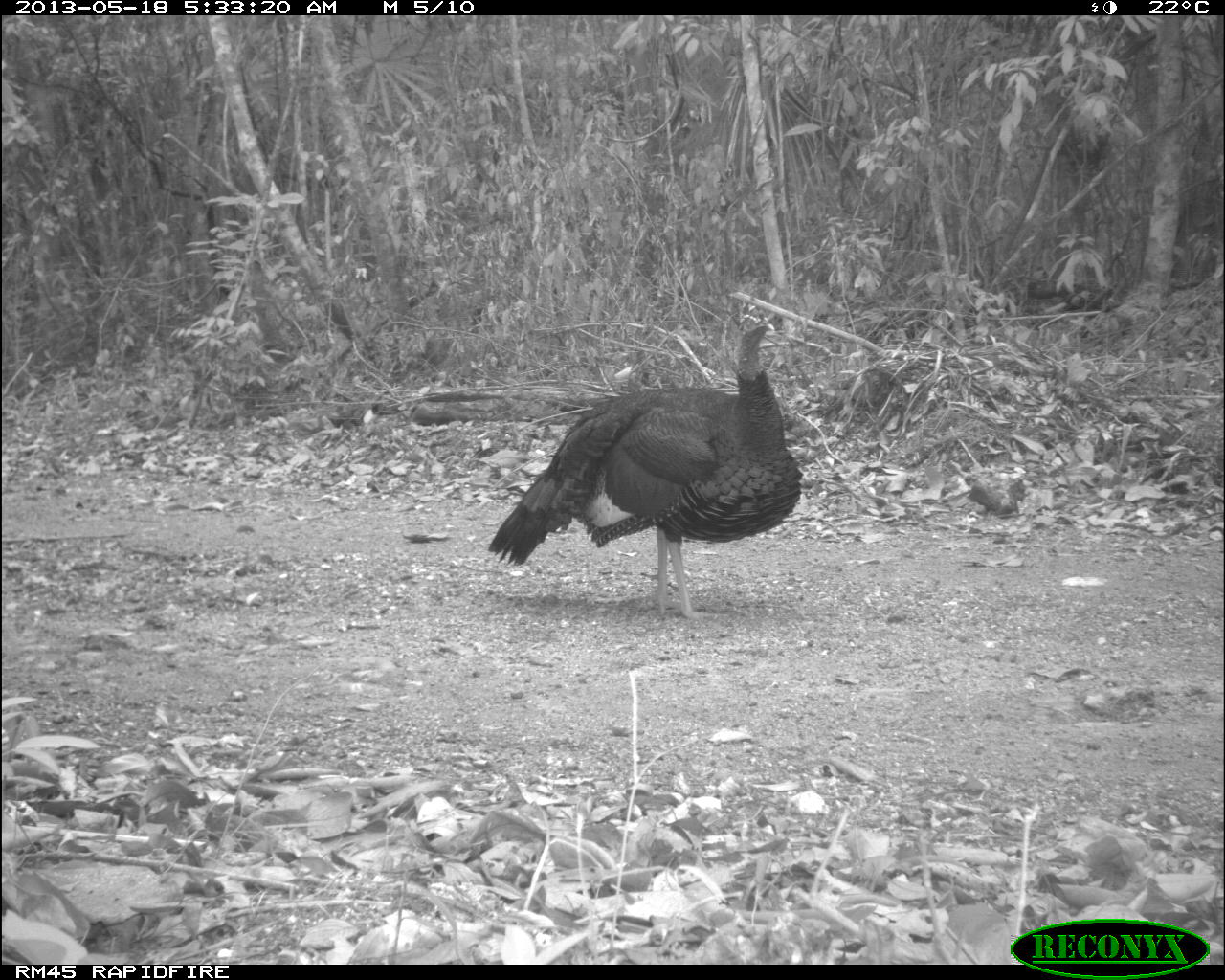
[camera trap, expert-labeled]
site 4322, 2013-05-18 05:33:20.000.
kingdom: Animalia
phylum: Chordata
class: Aves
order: Galliformes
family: Phasianidae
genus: Meleagris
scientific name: Meleagris ocellata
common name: ocellated turkey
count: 1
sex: male